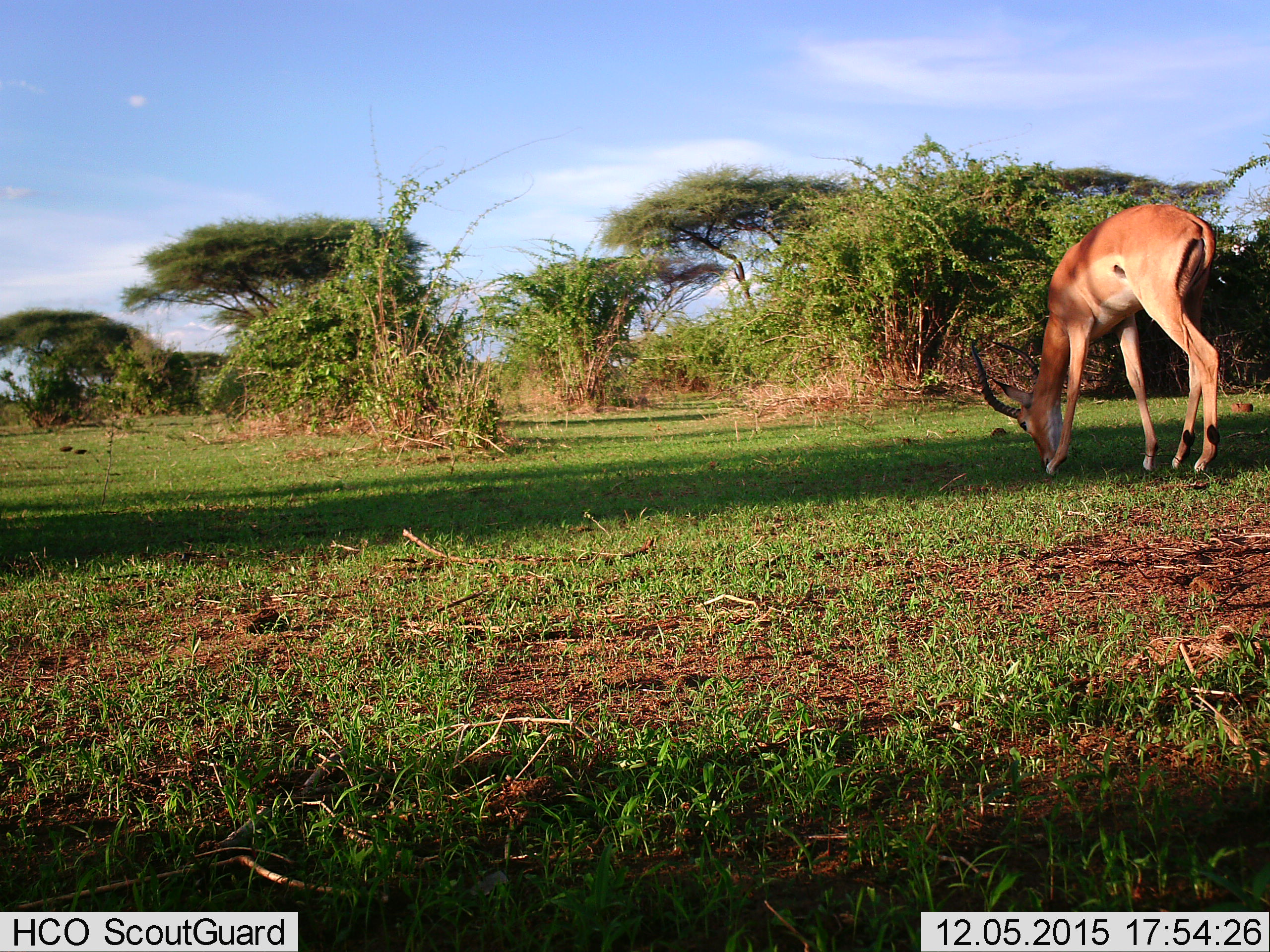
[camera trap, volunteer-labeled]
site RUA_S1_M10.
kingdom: Animalia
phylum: Chordata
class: Mammalia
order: Artiodactyla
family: Bovidae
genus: Aepyceros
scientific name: Aepyceros melampus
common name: impala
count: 1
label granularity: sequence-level